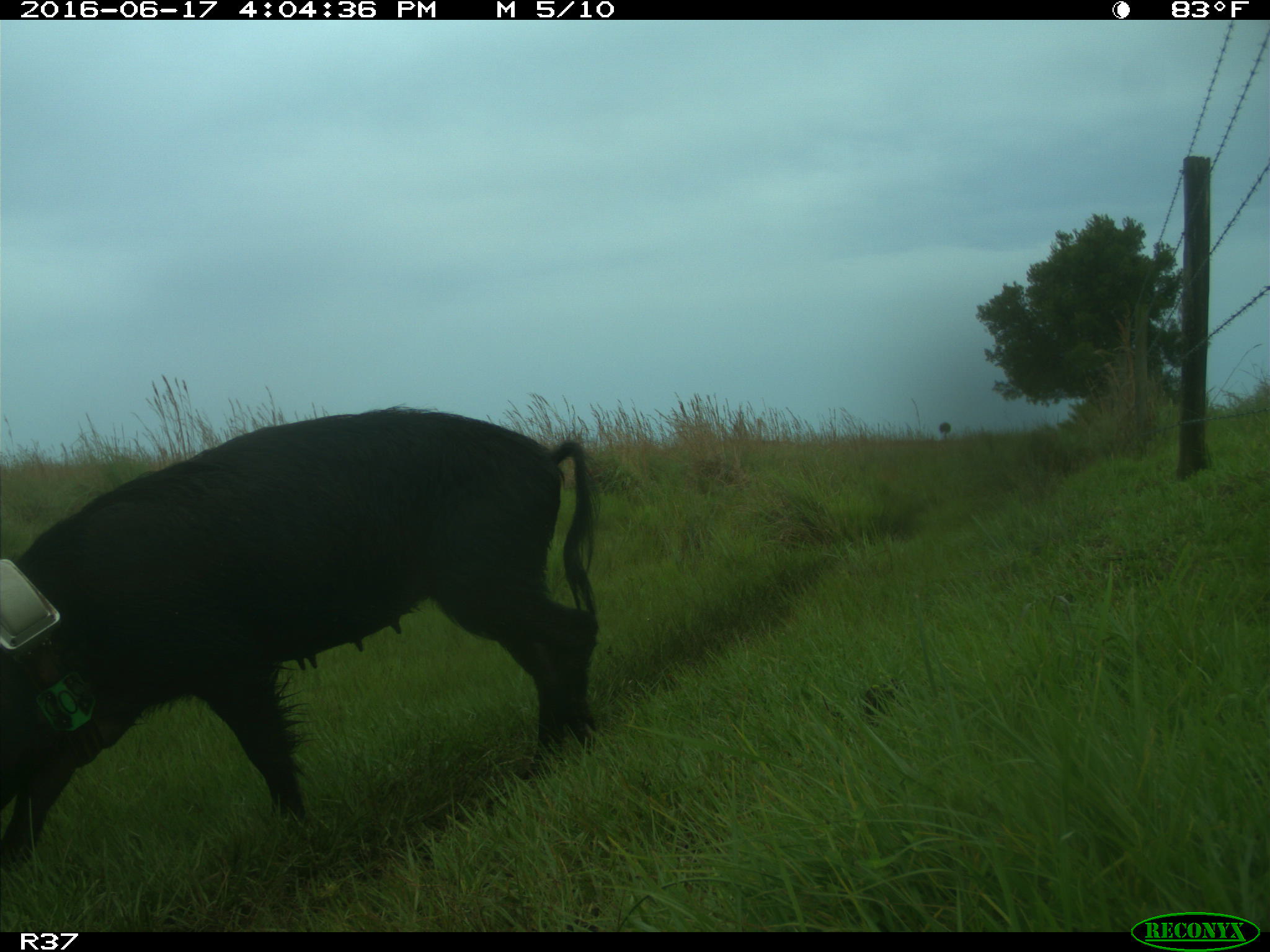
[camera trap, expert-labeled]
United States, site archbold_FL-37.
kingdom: Animalia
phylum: Chordata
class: Mammalia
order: Artiodactyla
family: Suidae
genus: Sus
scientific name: Sus scrofa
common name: wild boar